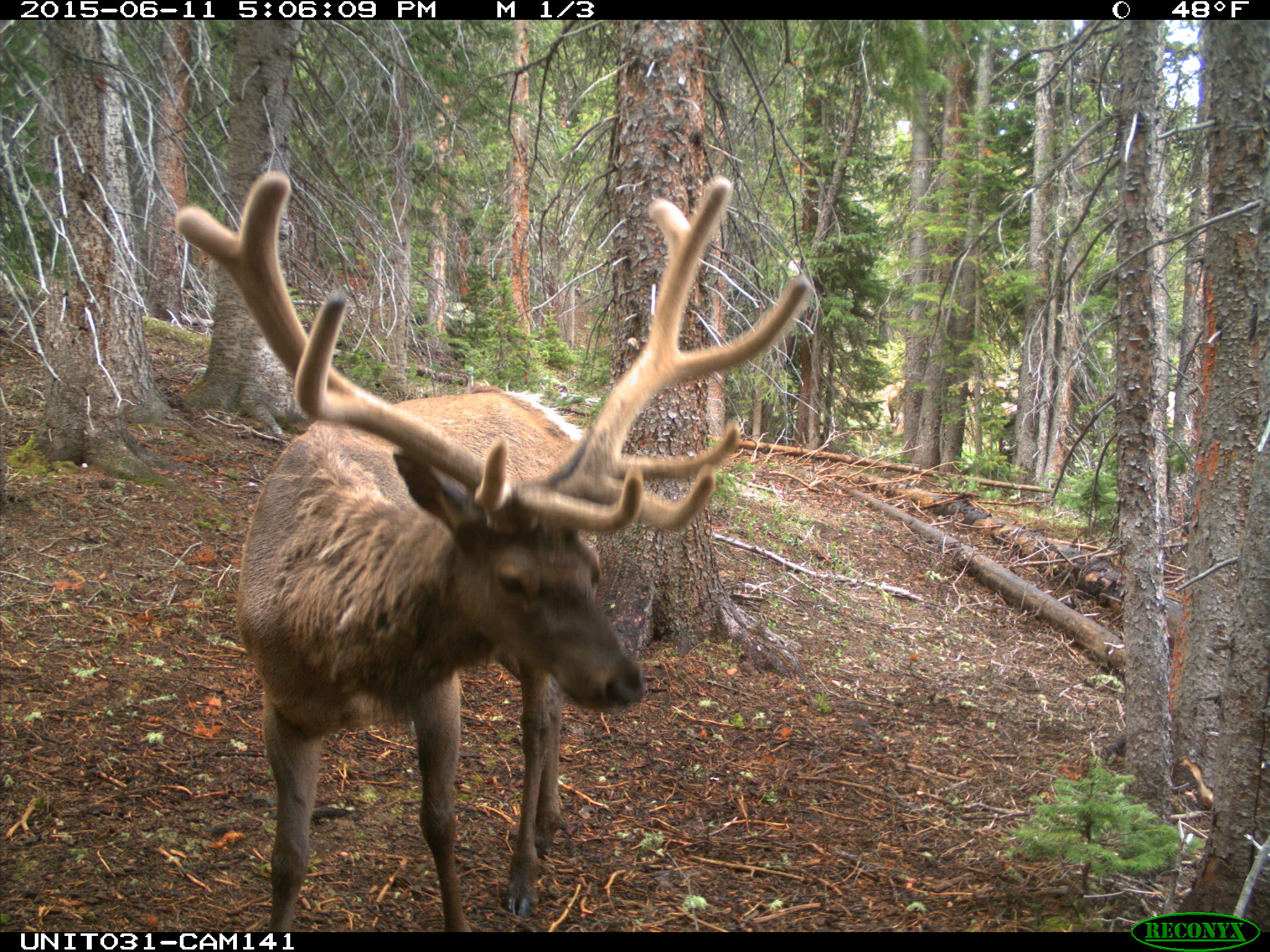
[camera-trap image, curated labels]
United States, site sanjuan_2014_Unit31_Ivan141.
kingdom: Animalia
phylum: Chordata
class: Mammalia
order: Artiodactyla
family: Cervidae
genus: Cervus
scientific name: Cervus elaphus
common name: red deer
Cervus elaphus (red deer).